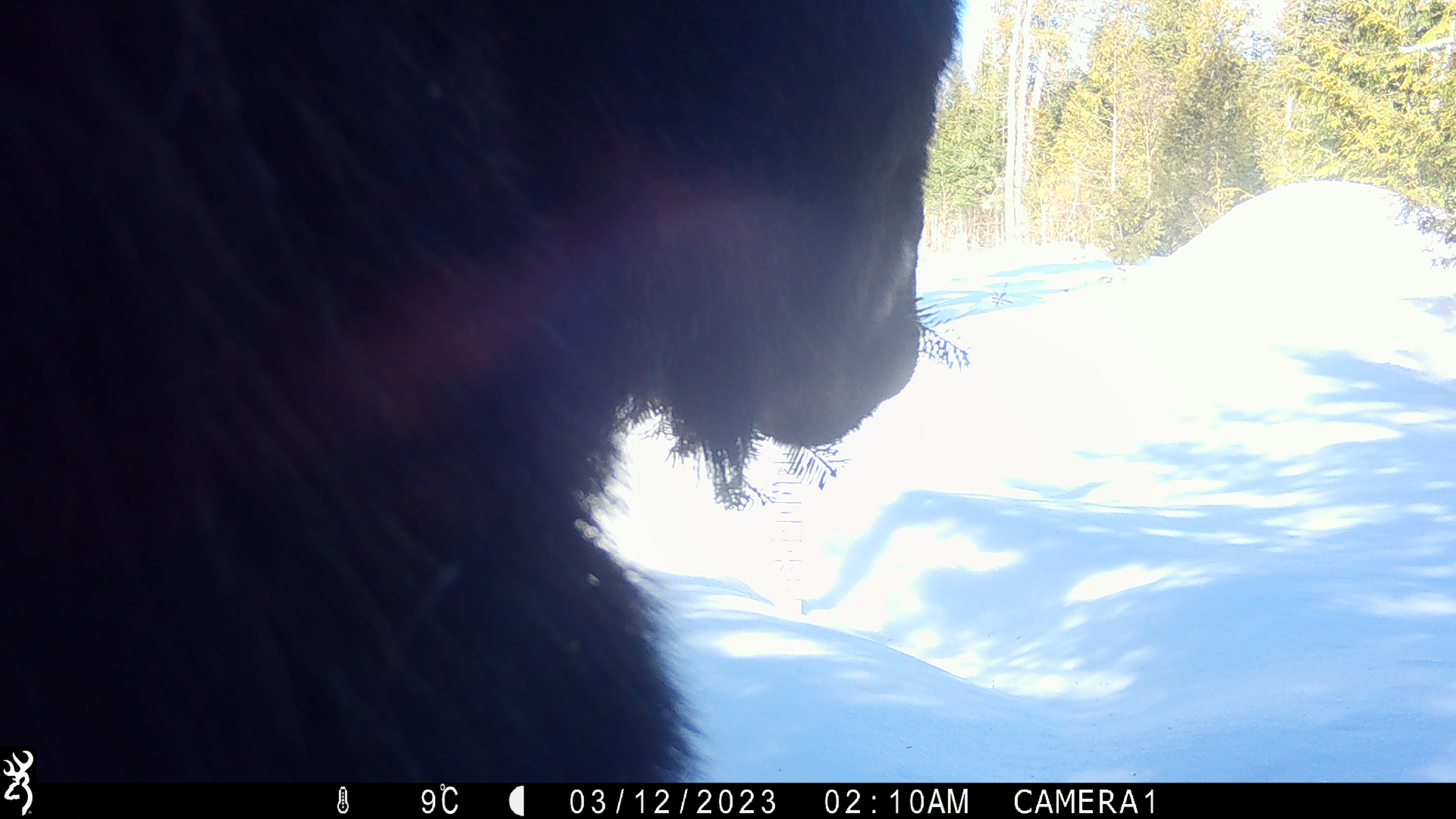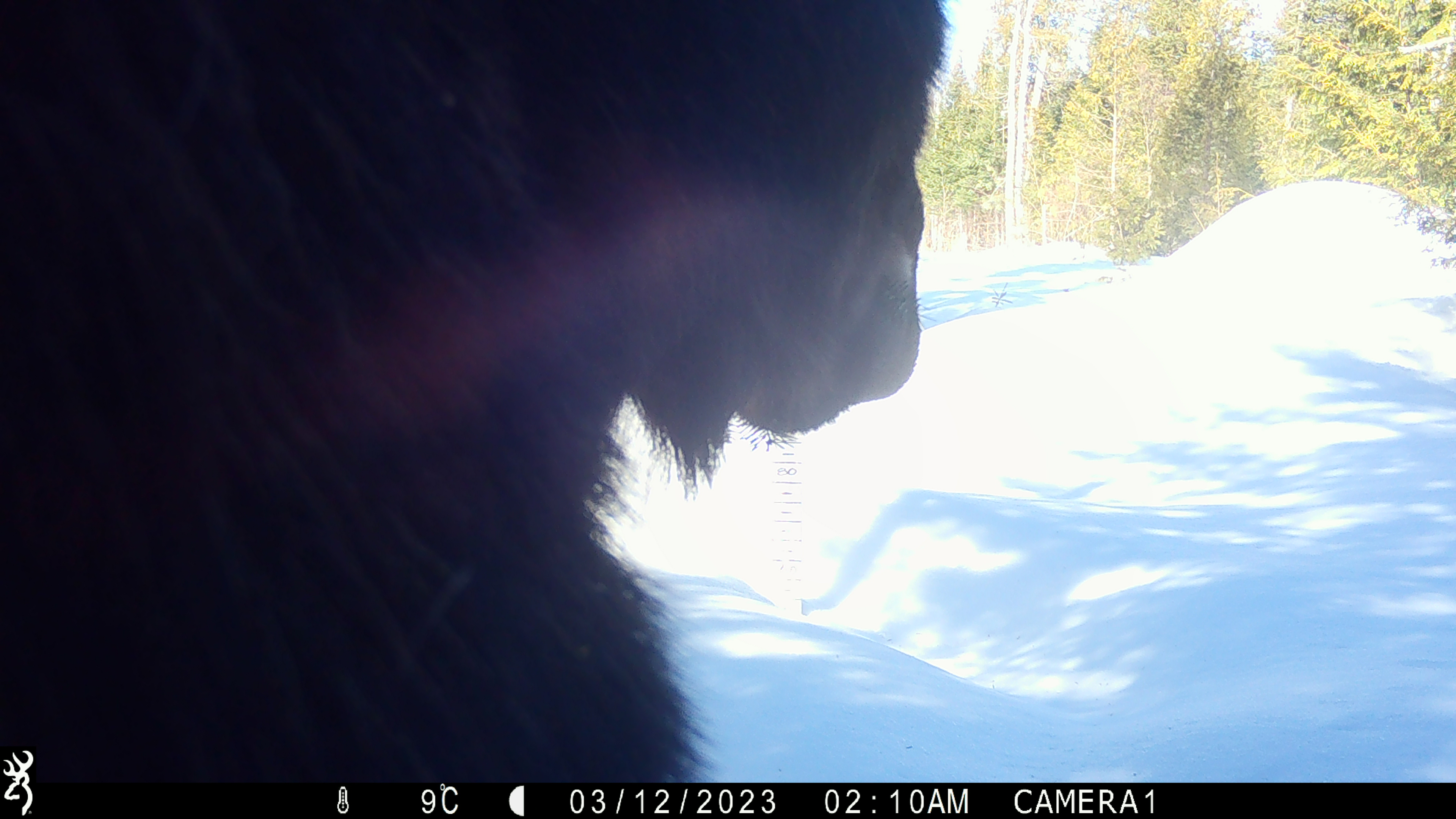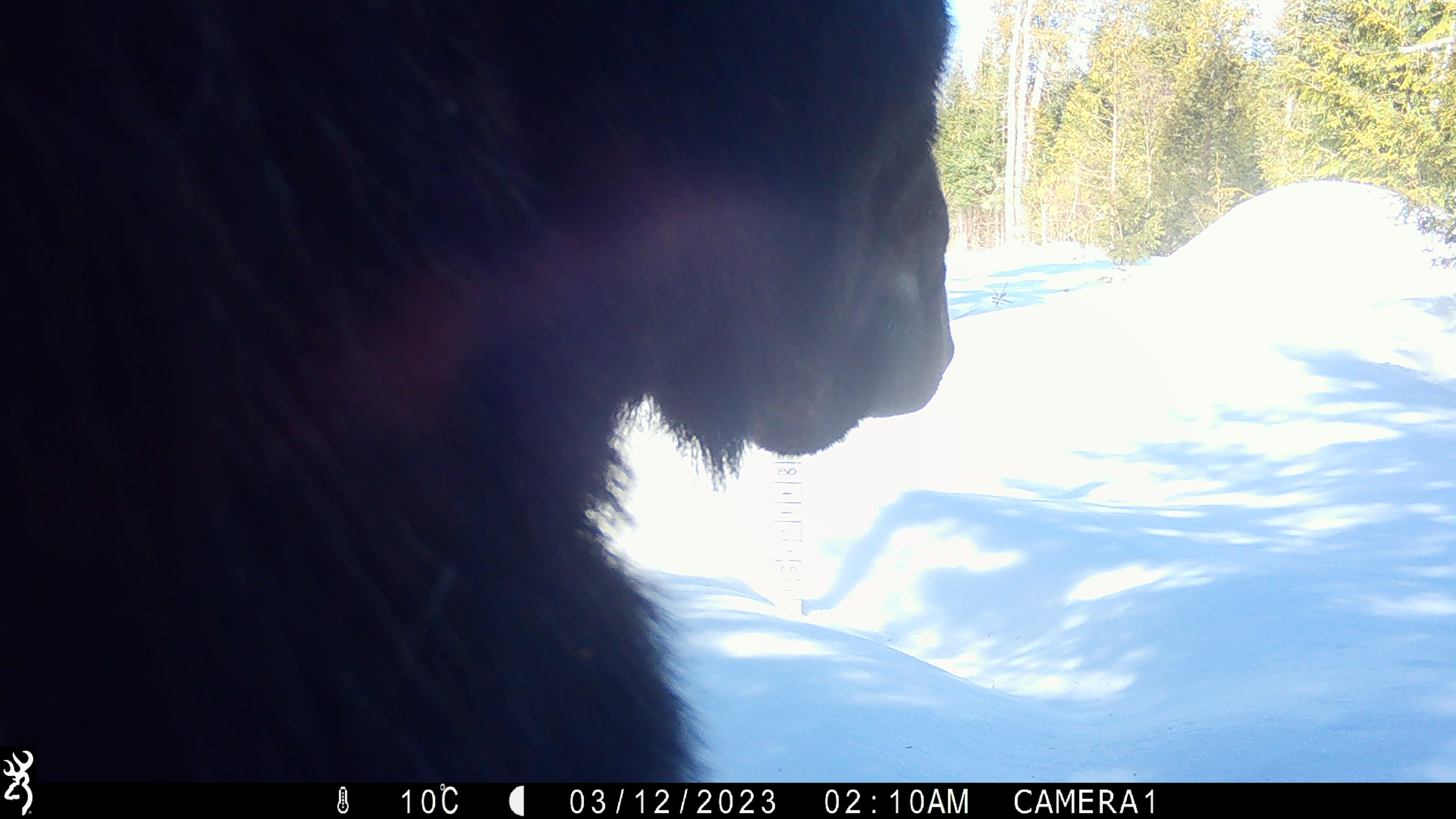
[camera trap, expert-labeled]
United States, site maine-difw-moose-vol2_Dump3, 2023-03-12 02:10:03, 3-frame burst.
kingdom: Animalia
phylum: Chordata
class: Mammalia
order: Artiodactyla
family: Cervidae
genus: Alces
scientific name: Alces alces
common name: moose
Moose (Alces alces).